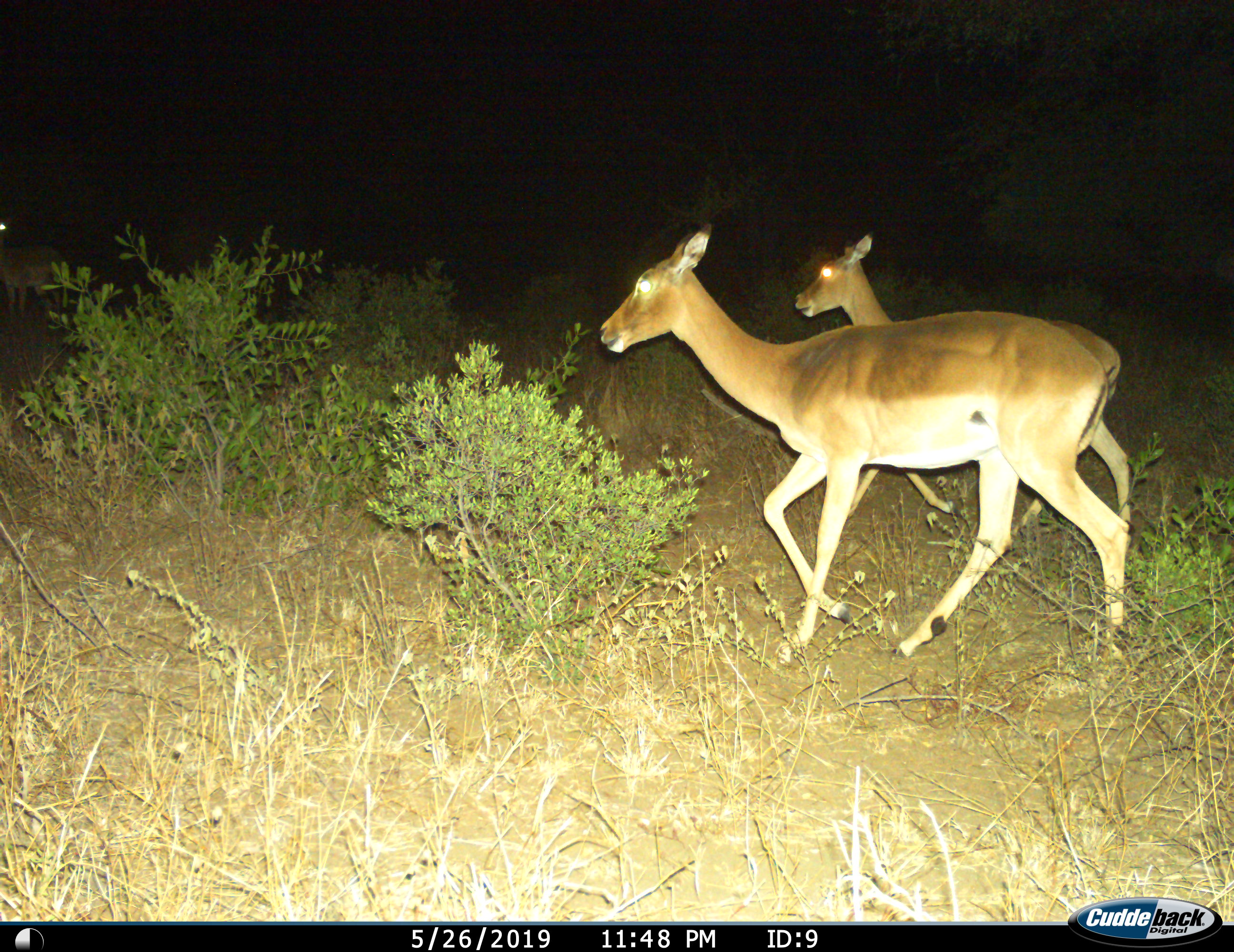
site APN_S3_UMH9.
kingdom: Animalia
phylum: Chordata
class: Mammalia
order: Artiodactyla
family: Bovidae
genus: Aepyceros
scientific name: Aepyceros melampus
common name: impala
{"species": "impala (Aepyceros melampus)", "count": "2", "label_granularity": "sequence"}